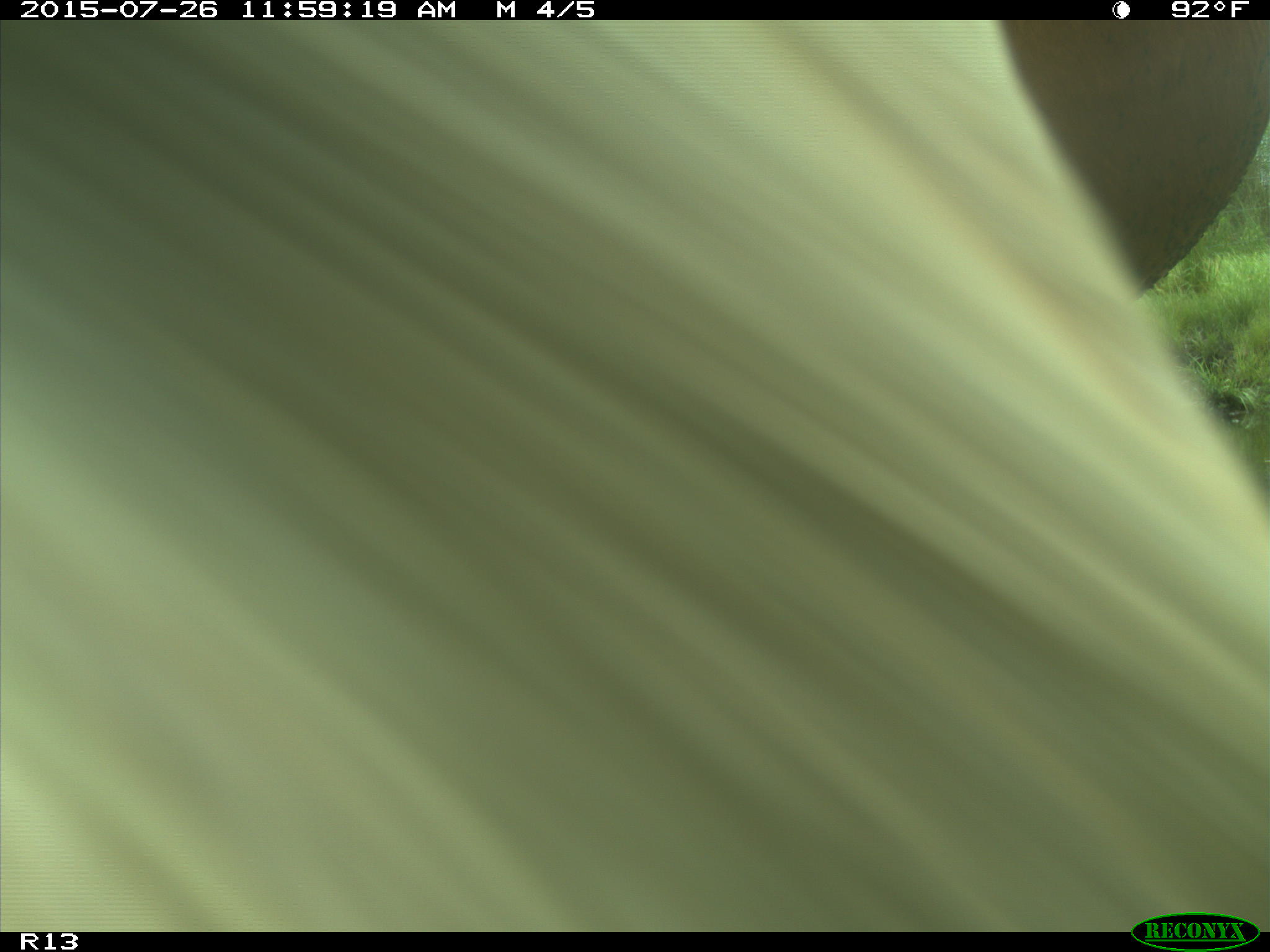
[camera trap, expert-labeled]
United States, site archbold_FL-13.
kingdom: Animalia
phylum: Chordata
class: Mammalia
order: Artiodactyla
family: Bovidae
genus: Bos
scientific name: Bos taurus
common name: domestic cow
Bos taurus (domestic cow).